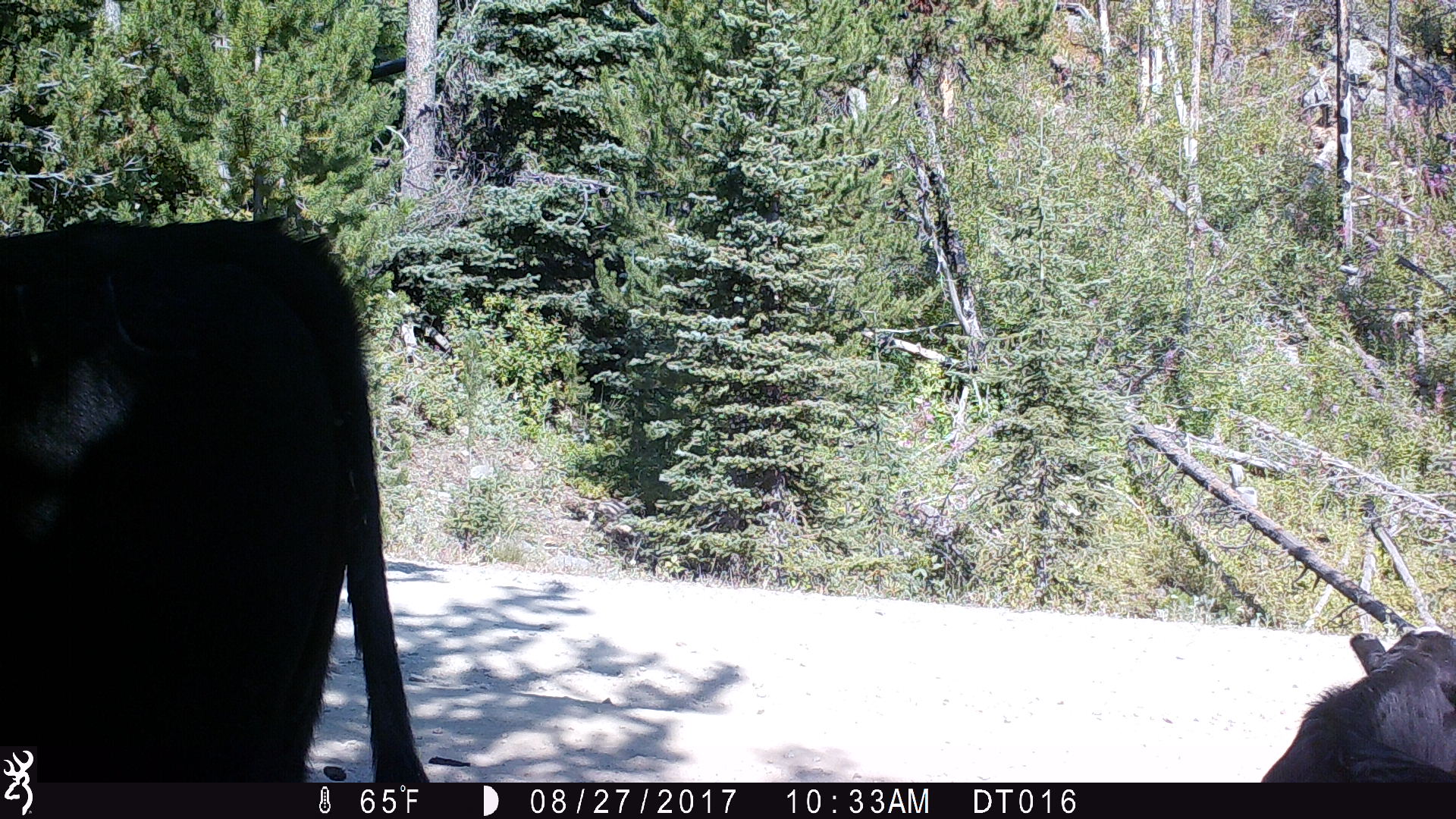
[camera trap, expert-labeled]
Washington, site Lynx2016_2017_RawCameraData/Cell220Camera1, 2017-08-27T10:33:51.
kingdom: Animalia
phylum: Chordata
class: Mammalia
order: Artiodactyla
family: Bovidae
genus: Bos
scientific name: Bos taurus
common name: domestic cattle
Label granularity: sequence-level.